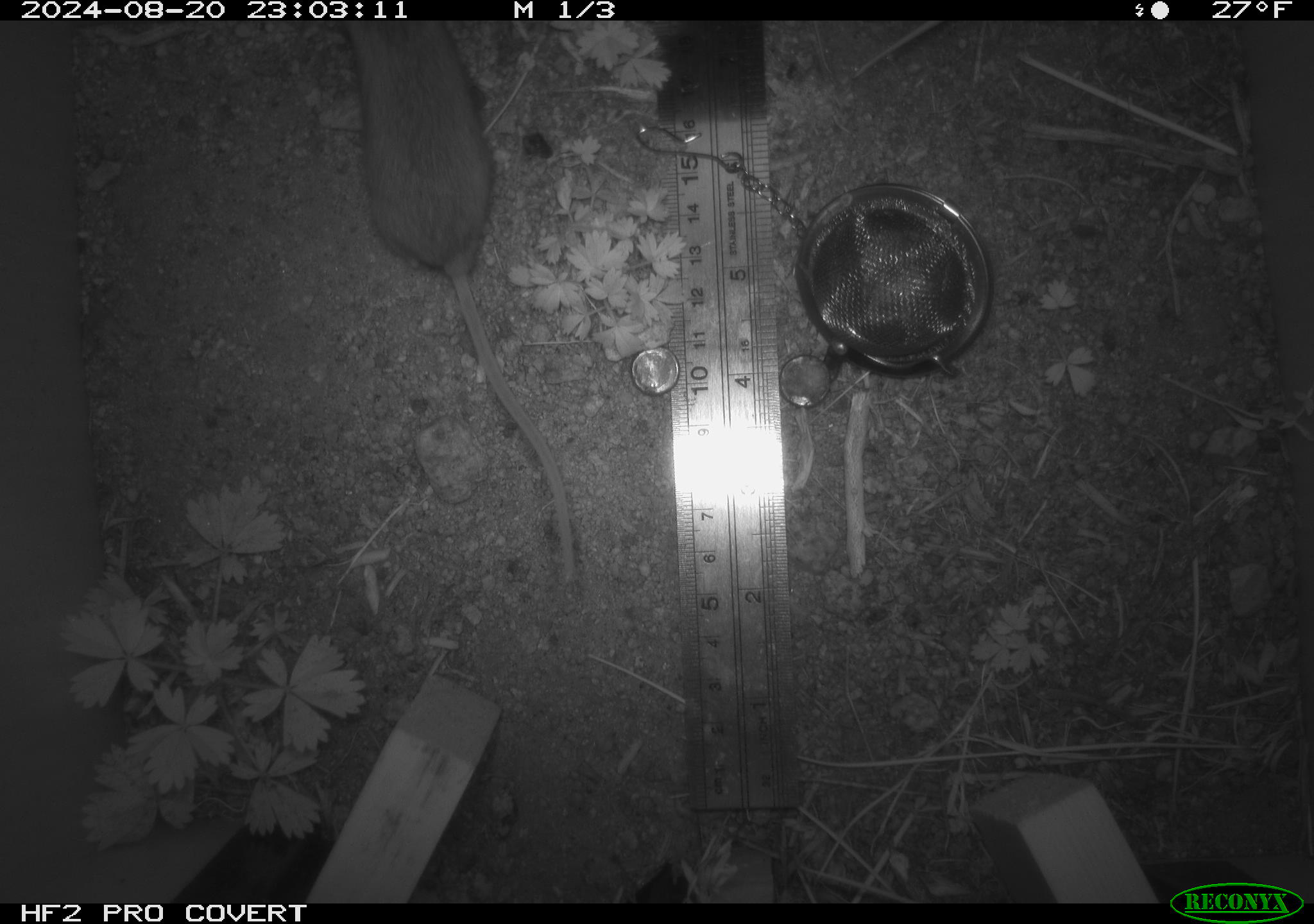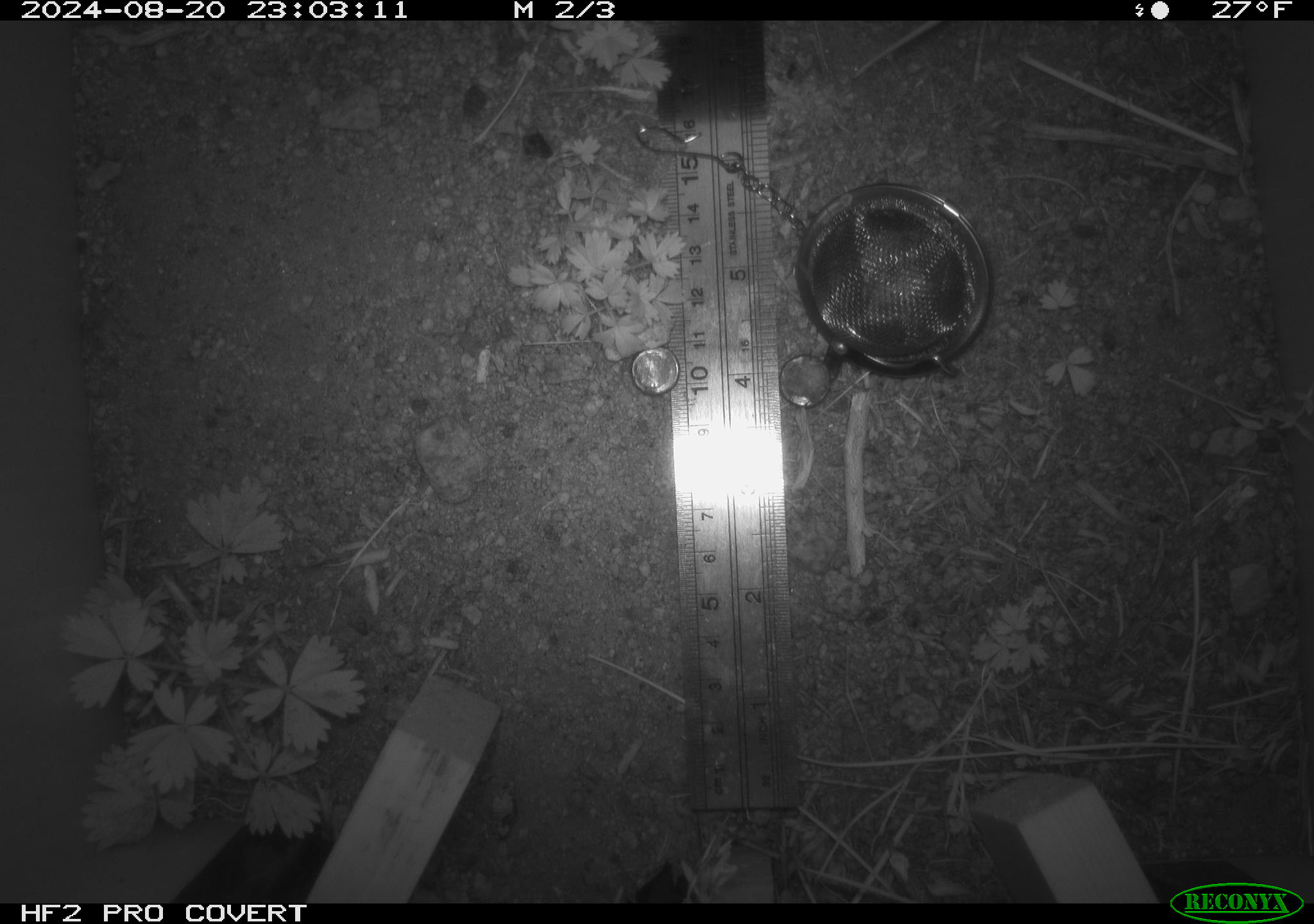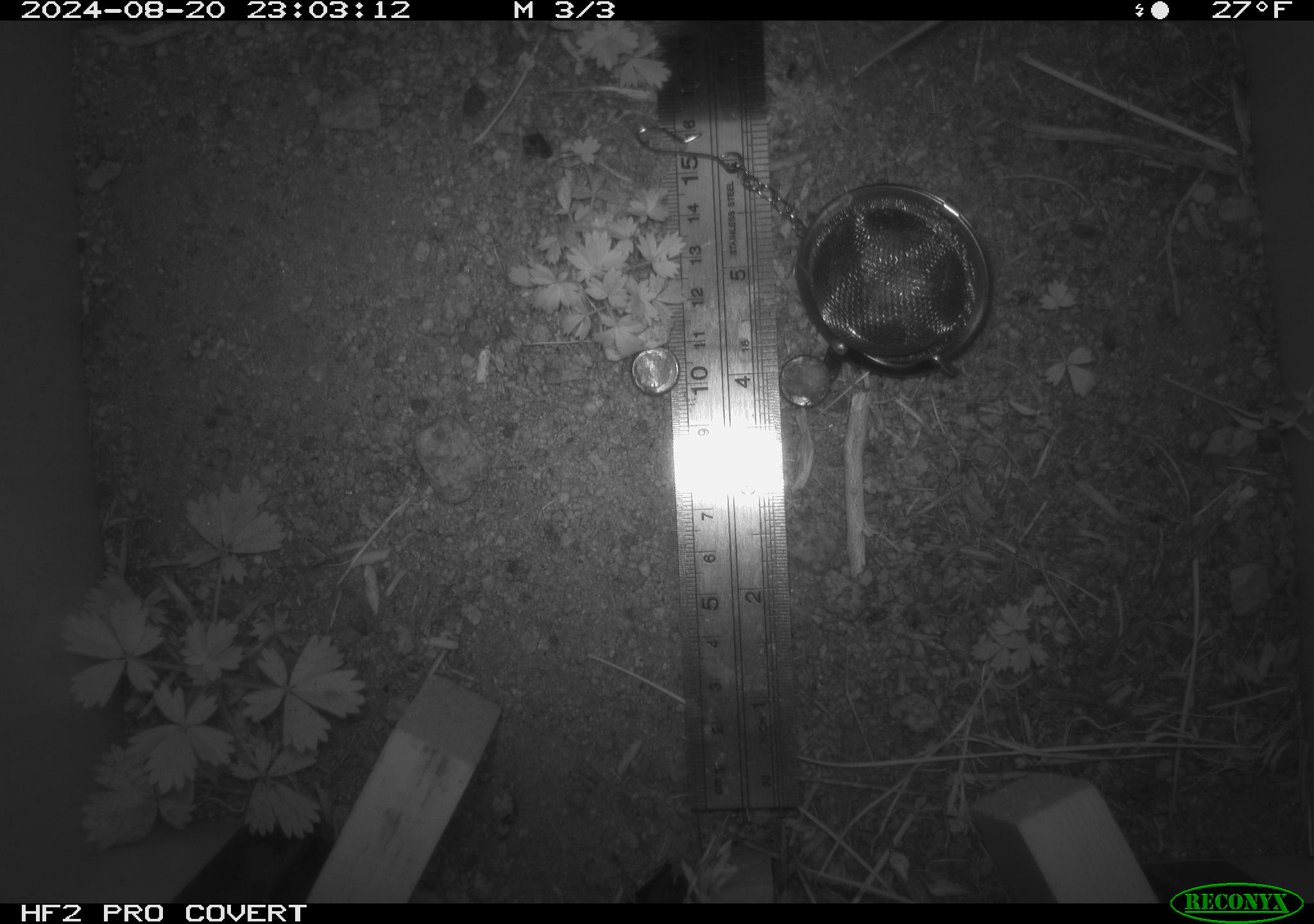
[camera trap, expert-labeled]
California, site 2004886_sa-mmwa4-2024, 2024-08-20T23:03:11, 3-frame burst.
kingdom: Animalia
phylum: Chordata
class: Mammalia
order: Rodentia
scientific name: Rodentia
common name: mouse species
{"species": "mouse species (Rodentia)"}